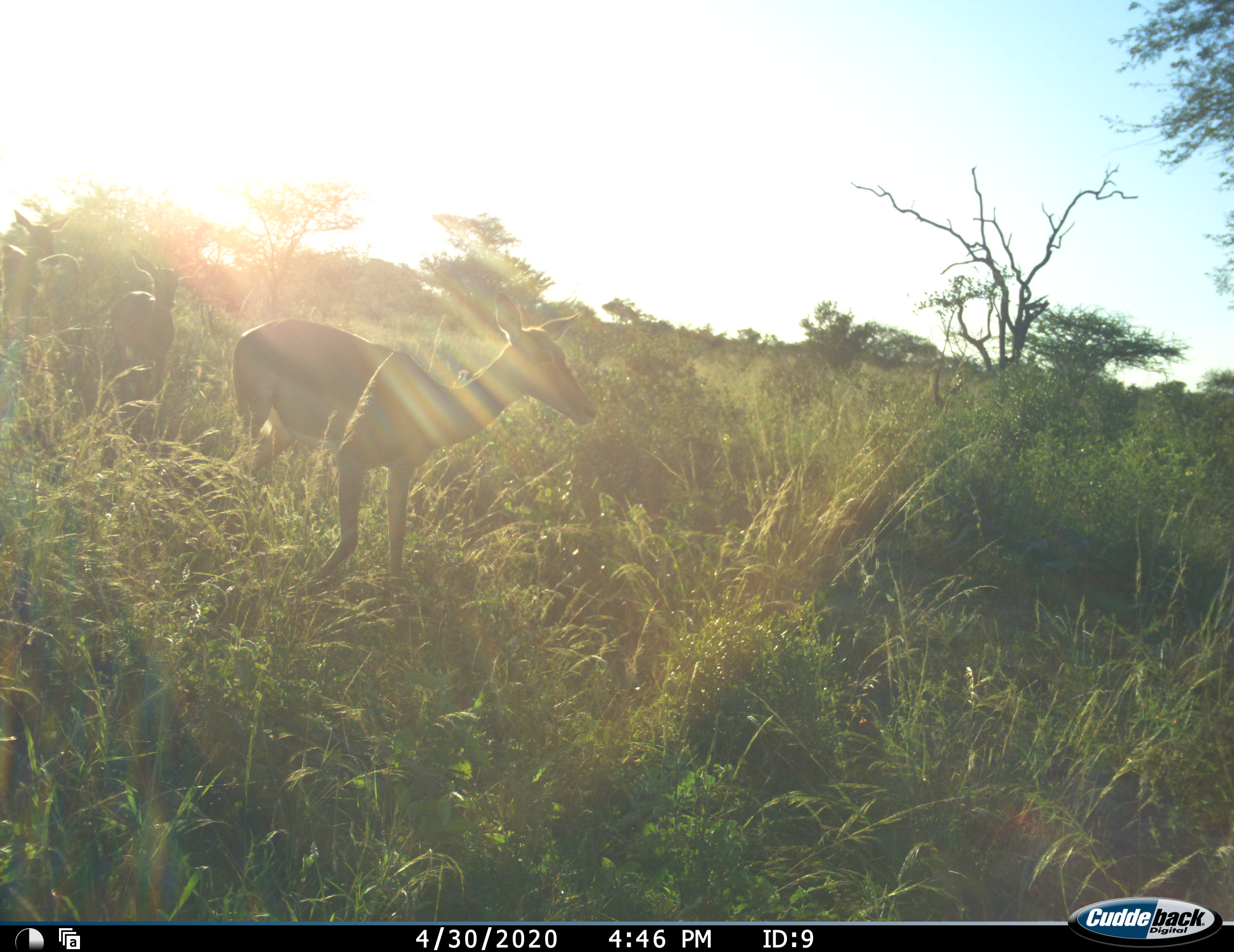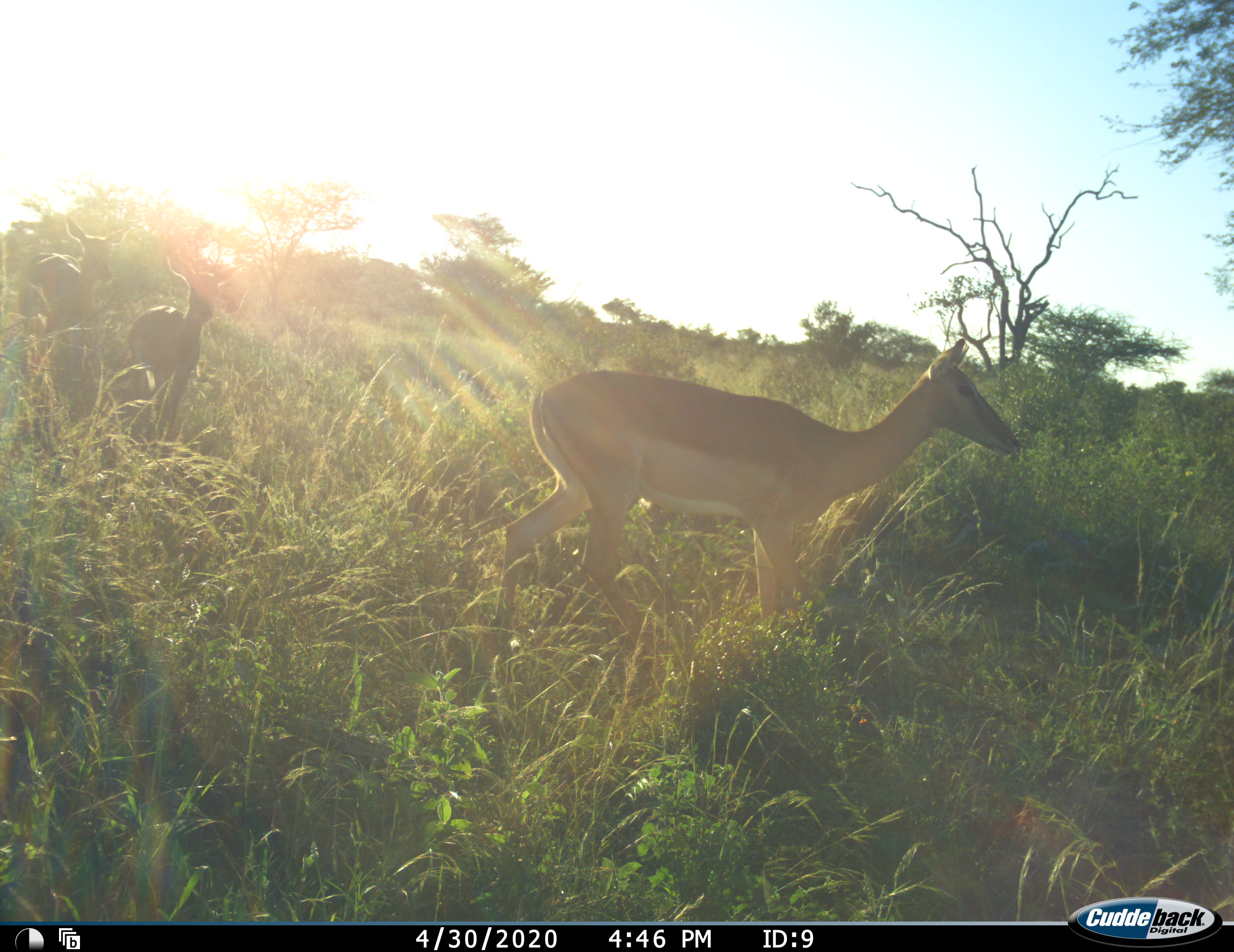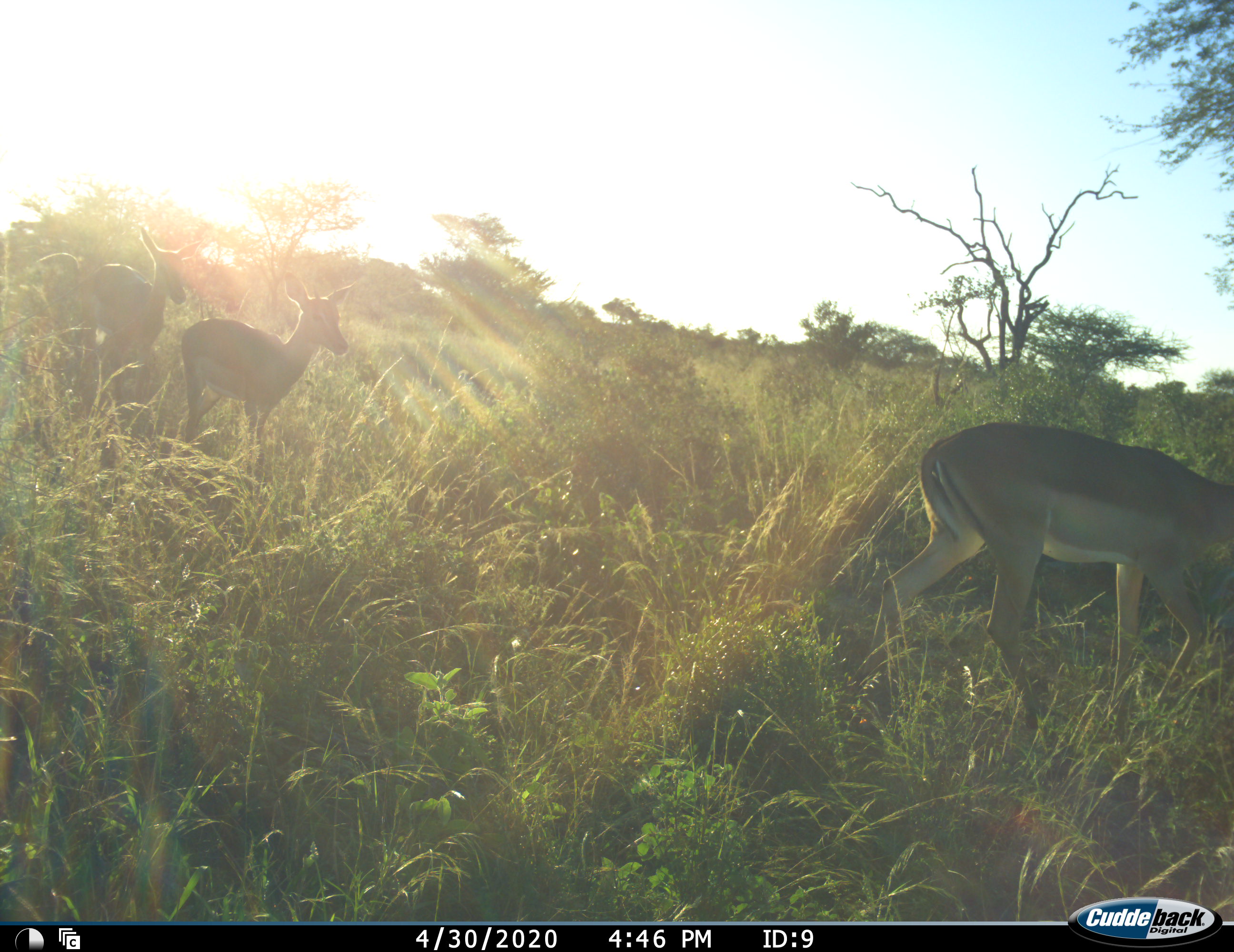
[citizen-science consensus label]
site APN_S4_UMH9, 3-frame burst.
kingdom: Animalia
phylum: Chordata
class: Mammalia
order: Artiodactyla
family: Bovidae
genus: Aepyceros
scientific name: Aepyceros melampus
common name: impala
Impala (Aepyceros melampus), count 4. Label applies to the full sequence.